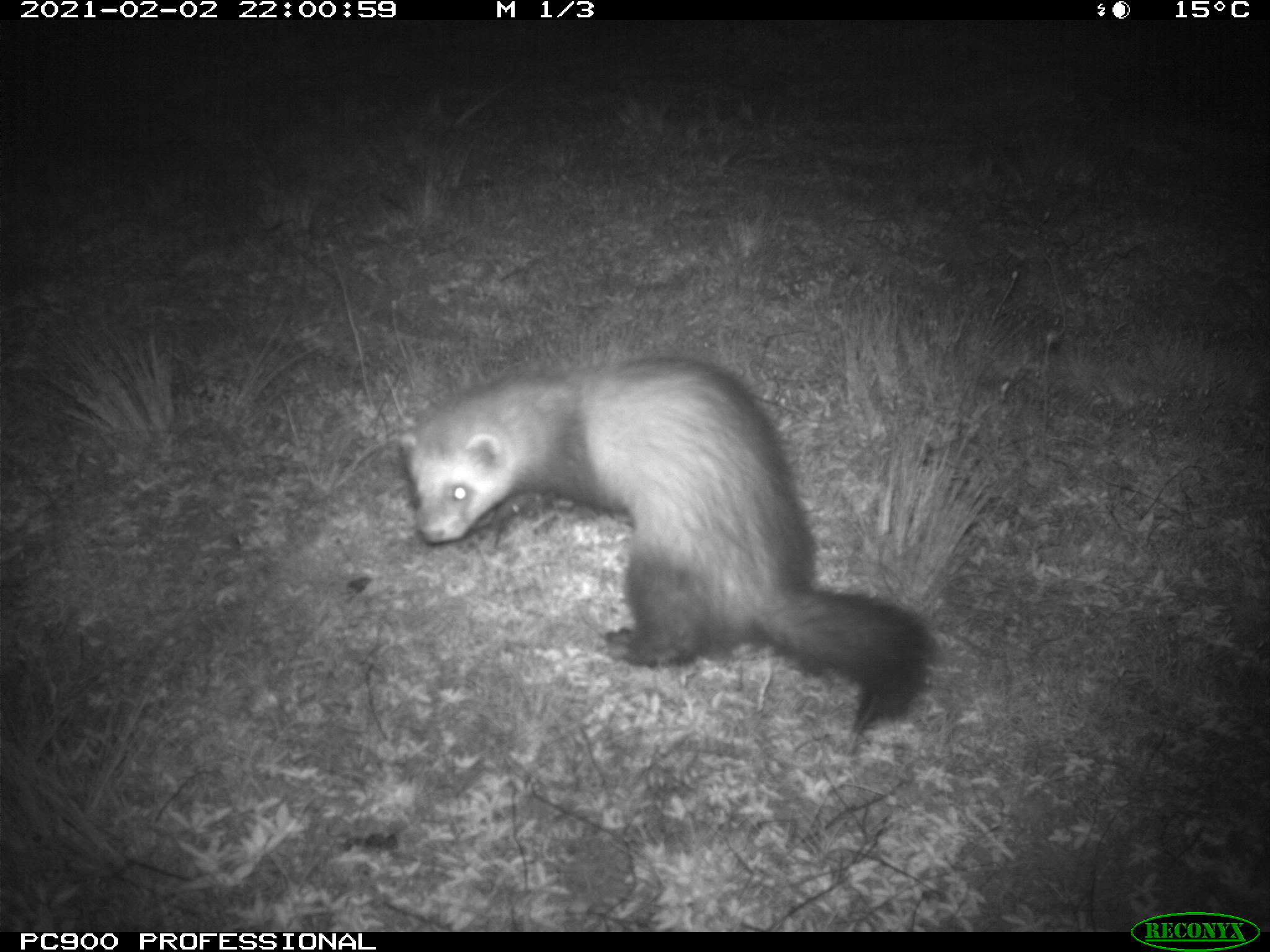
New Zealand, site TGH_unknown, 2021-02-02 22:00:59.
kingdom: Animalia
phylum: Chordata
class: Mammalia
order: Carnivora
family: Mustelidae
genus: Mustela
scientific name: Mustela furo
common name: ferret